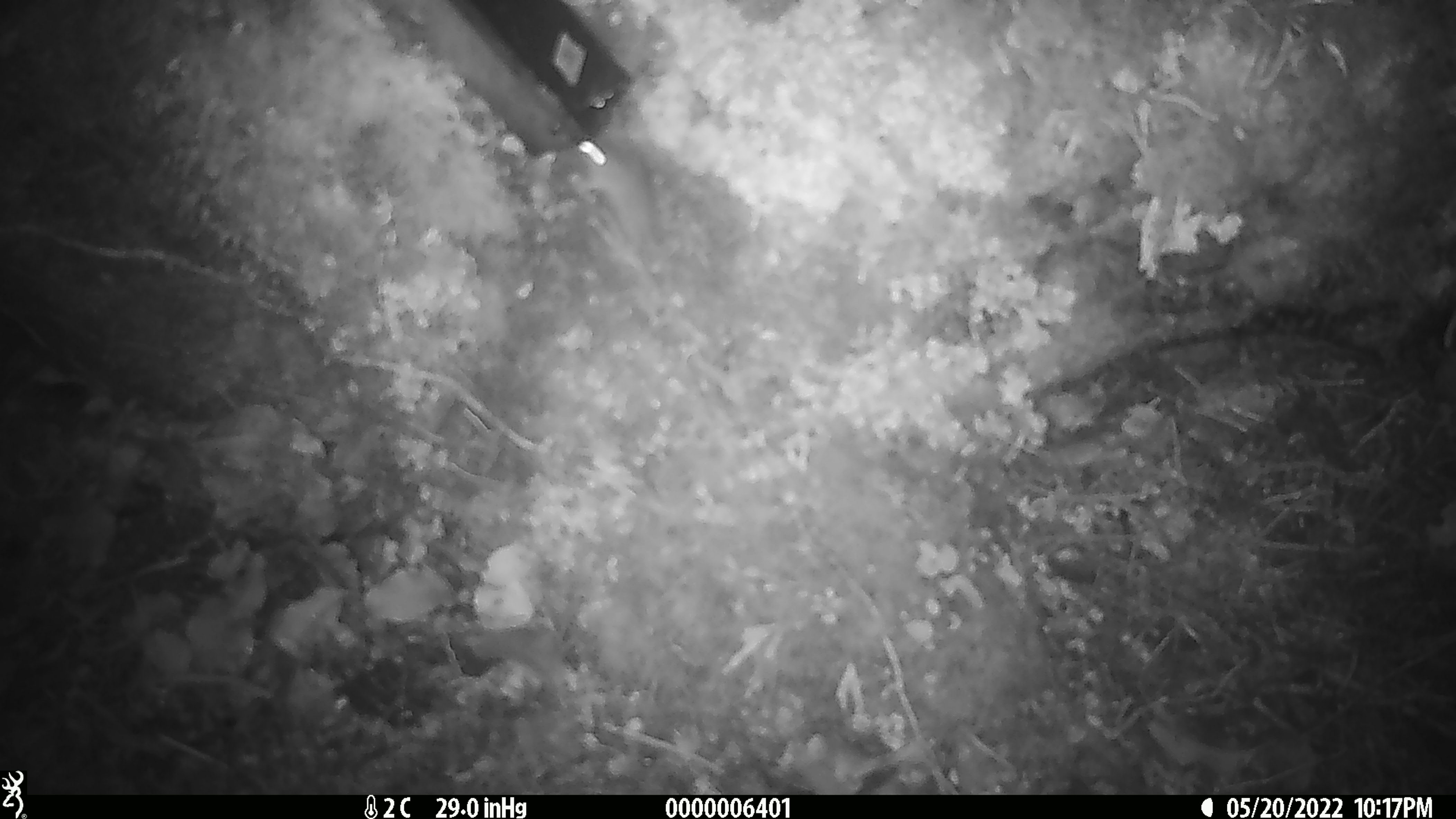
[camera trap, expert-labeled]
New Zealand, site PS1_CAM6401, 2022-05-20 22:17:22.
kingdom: Animalia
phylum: Chordata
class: Mammalia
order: Rodentia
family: Muridae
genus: Mus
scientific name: Mus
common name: mouse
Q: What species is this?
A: Mouse (Mus).